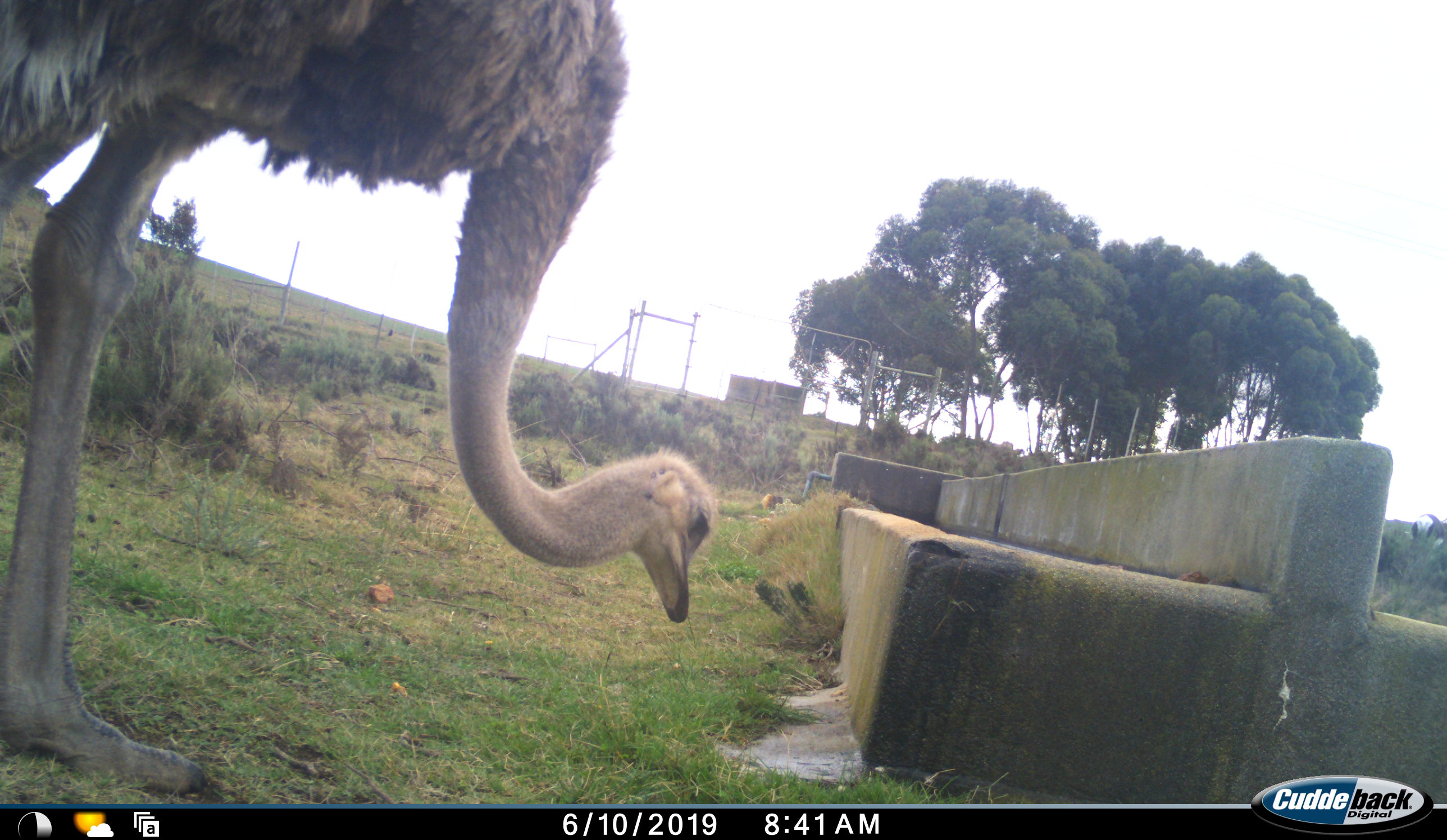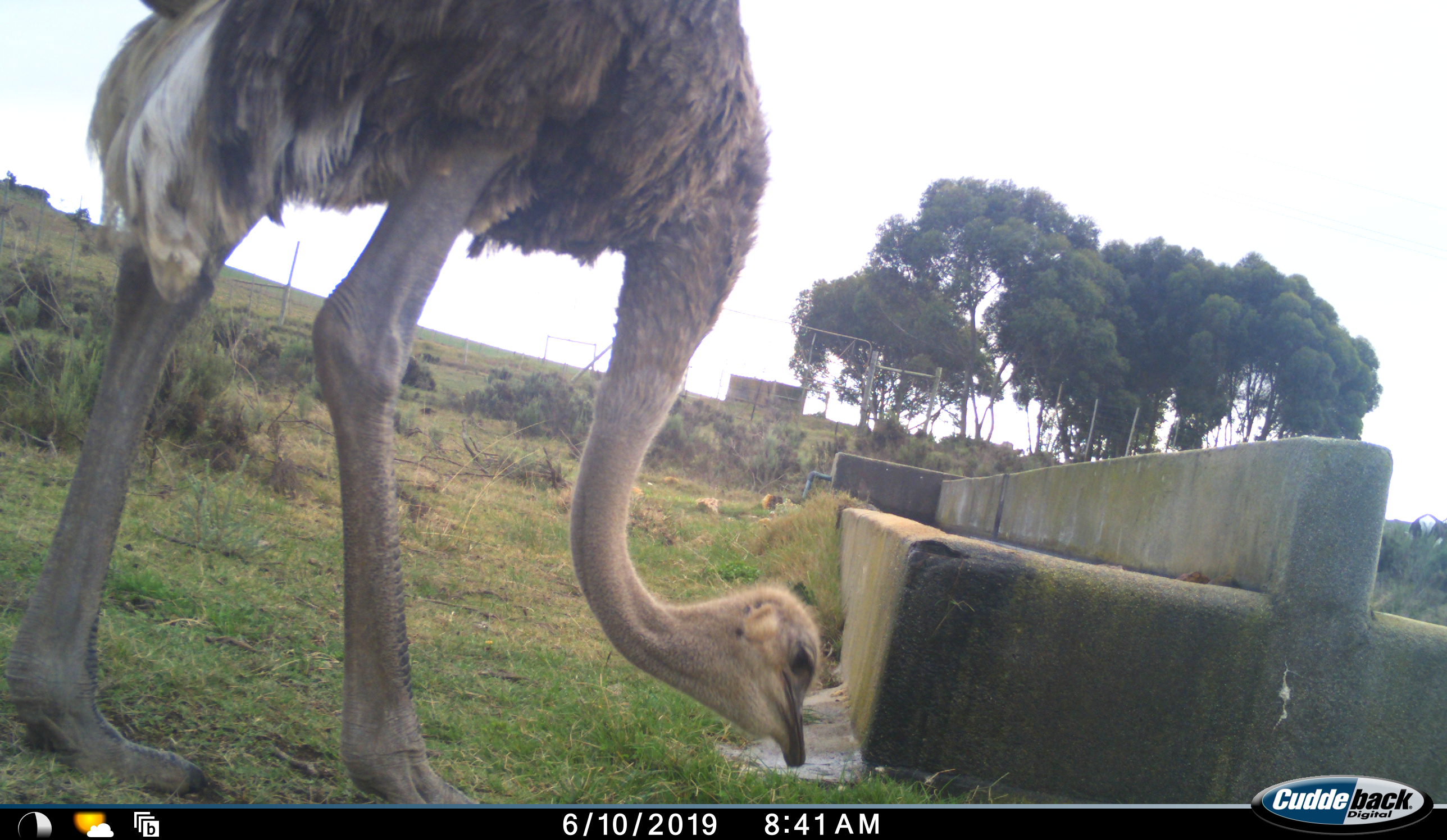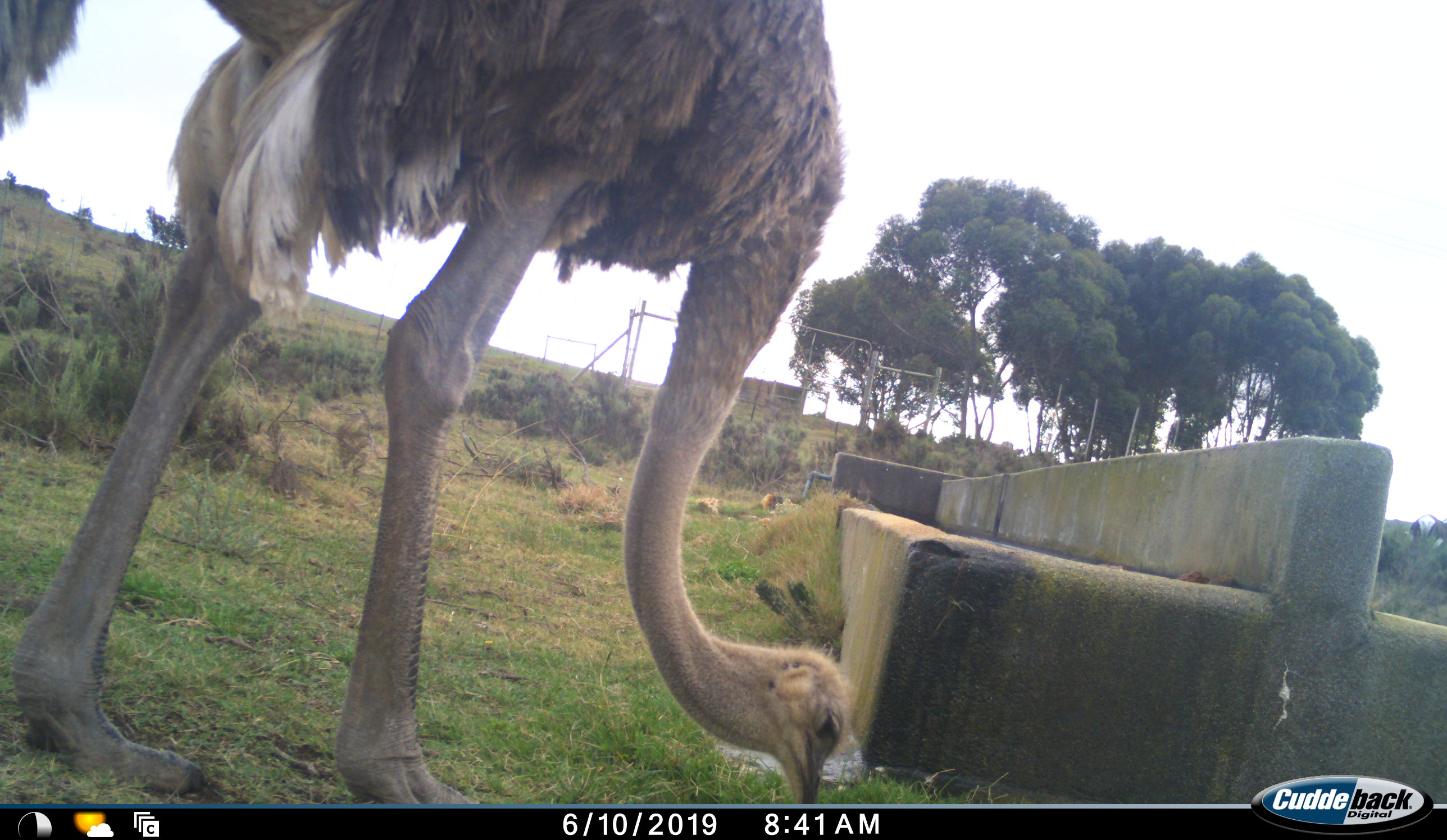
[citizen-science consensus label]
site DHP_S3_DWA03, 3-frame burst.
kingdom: Animalia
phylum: Chordata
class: Aves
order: Struthioniformes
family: Struthionidae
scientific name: Struthionidae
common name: ostrich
Ostrich (Struthionidae), count 1. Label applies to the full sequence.